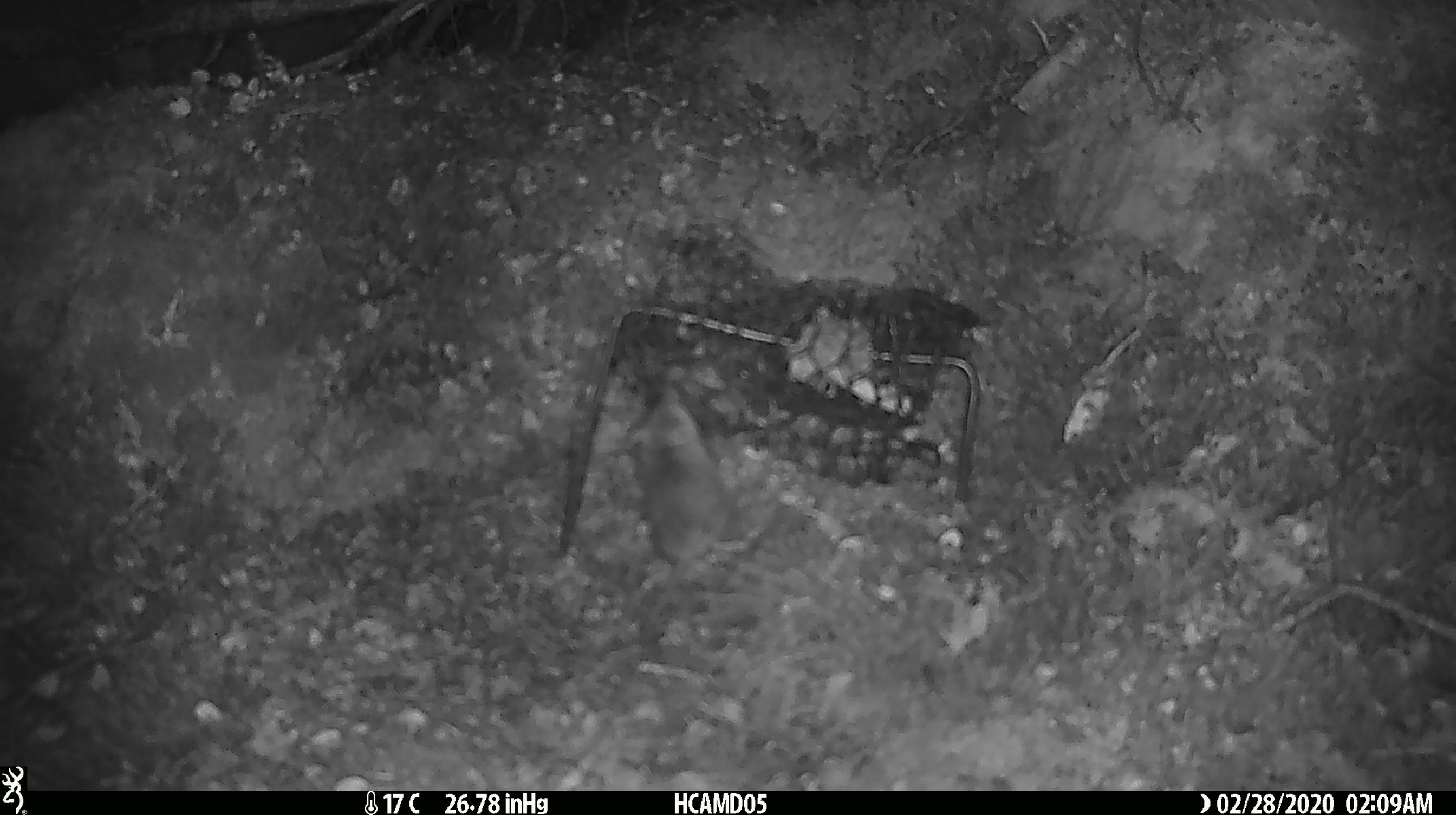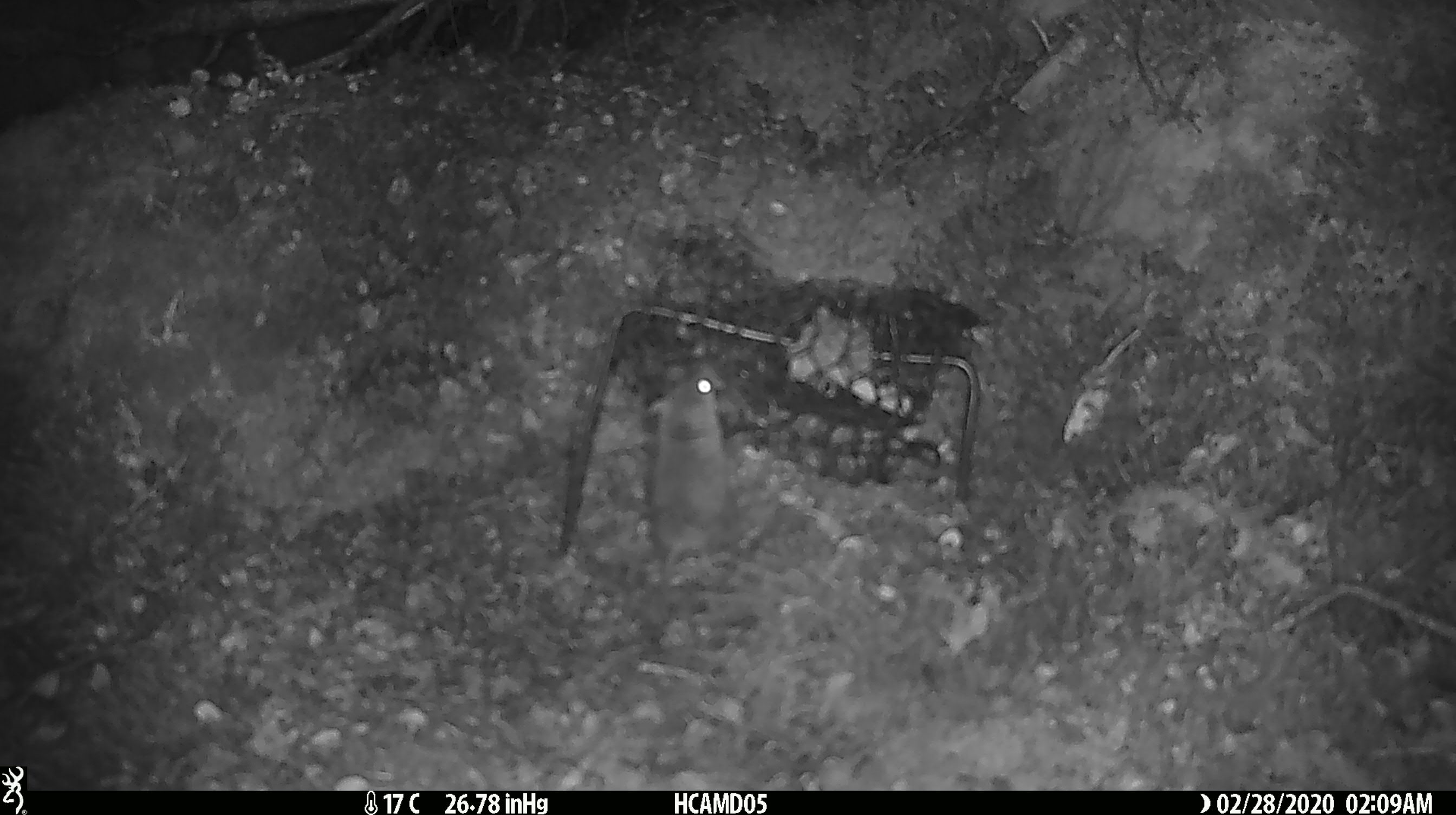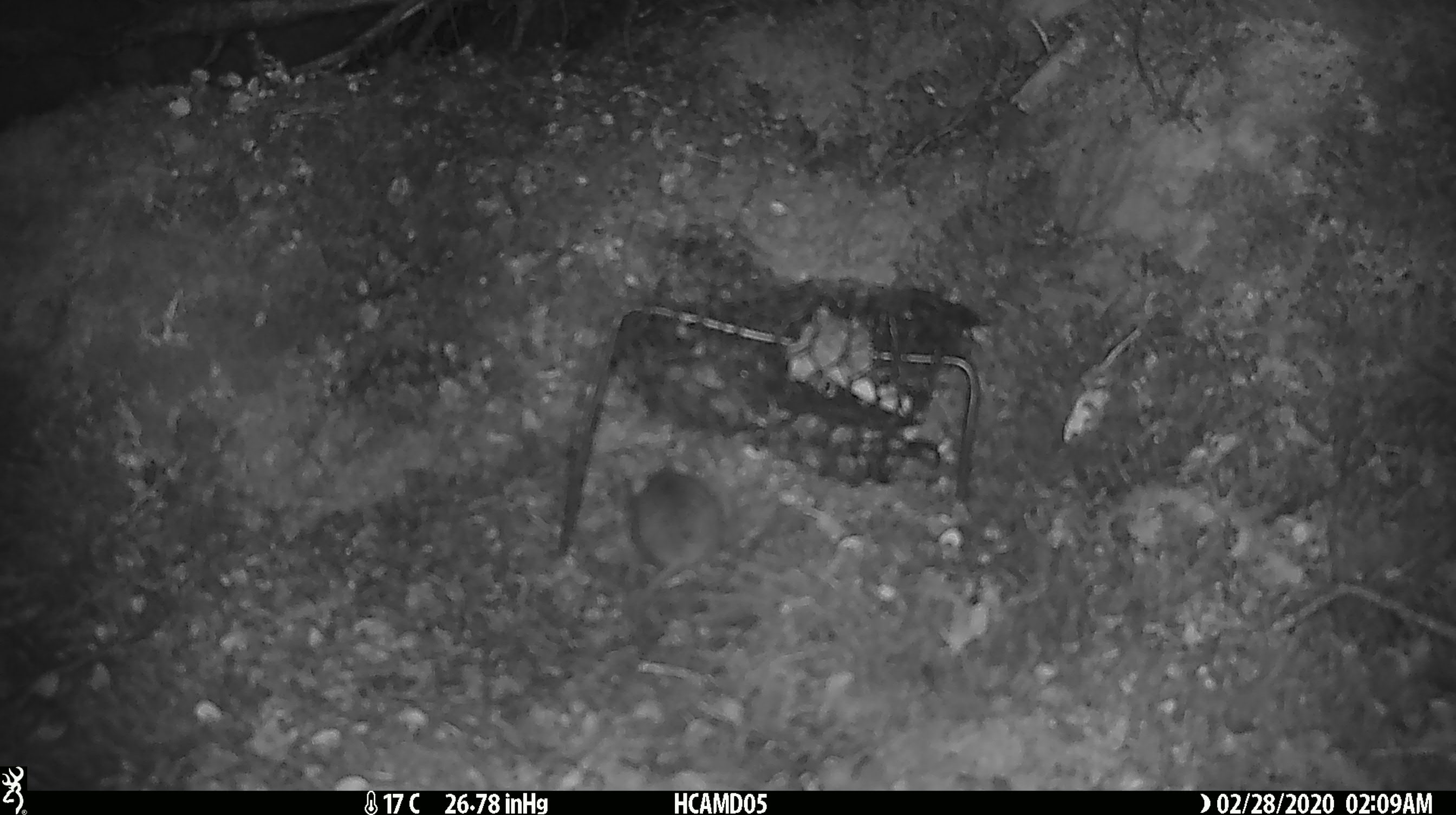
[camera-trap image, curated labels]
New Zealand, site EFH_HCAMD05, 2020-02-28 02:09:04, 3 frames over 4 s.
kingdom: Animalia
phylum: Chordata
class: Mammalia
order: Rodentia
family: Muridae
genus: Mus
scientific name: Mus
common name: mouse